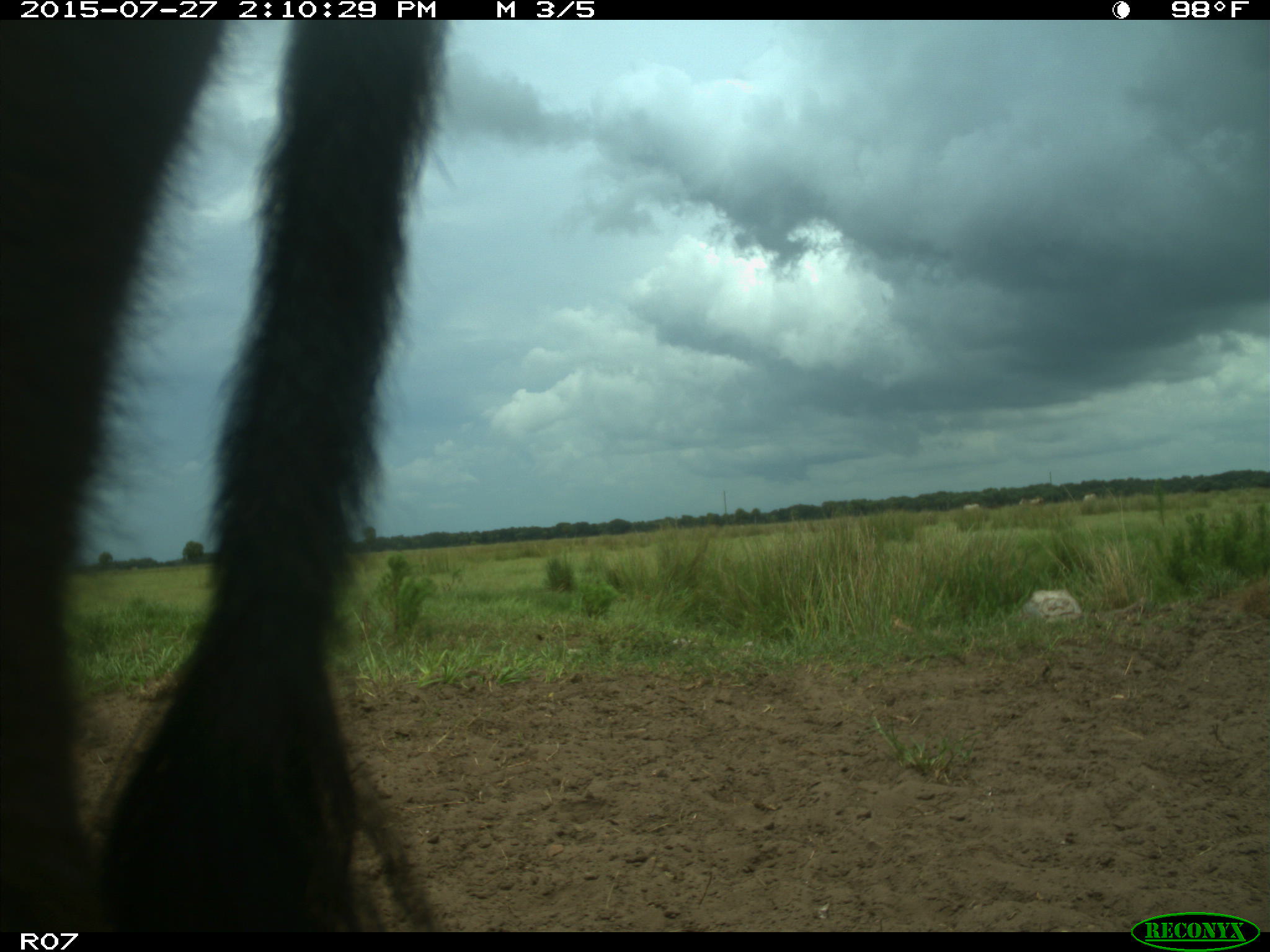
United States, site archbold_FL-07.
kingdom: Animalia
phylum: Chordata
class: Mammalia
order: Artiodactyla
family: Bovidae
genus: Bos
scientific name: Bos taurus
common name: domestic cow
Bos taurus (domestic cow).